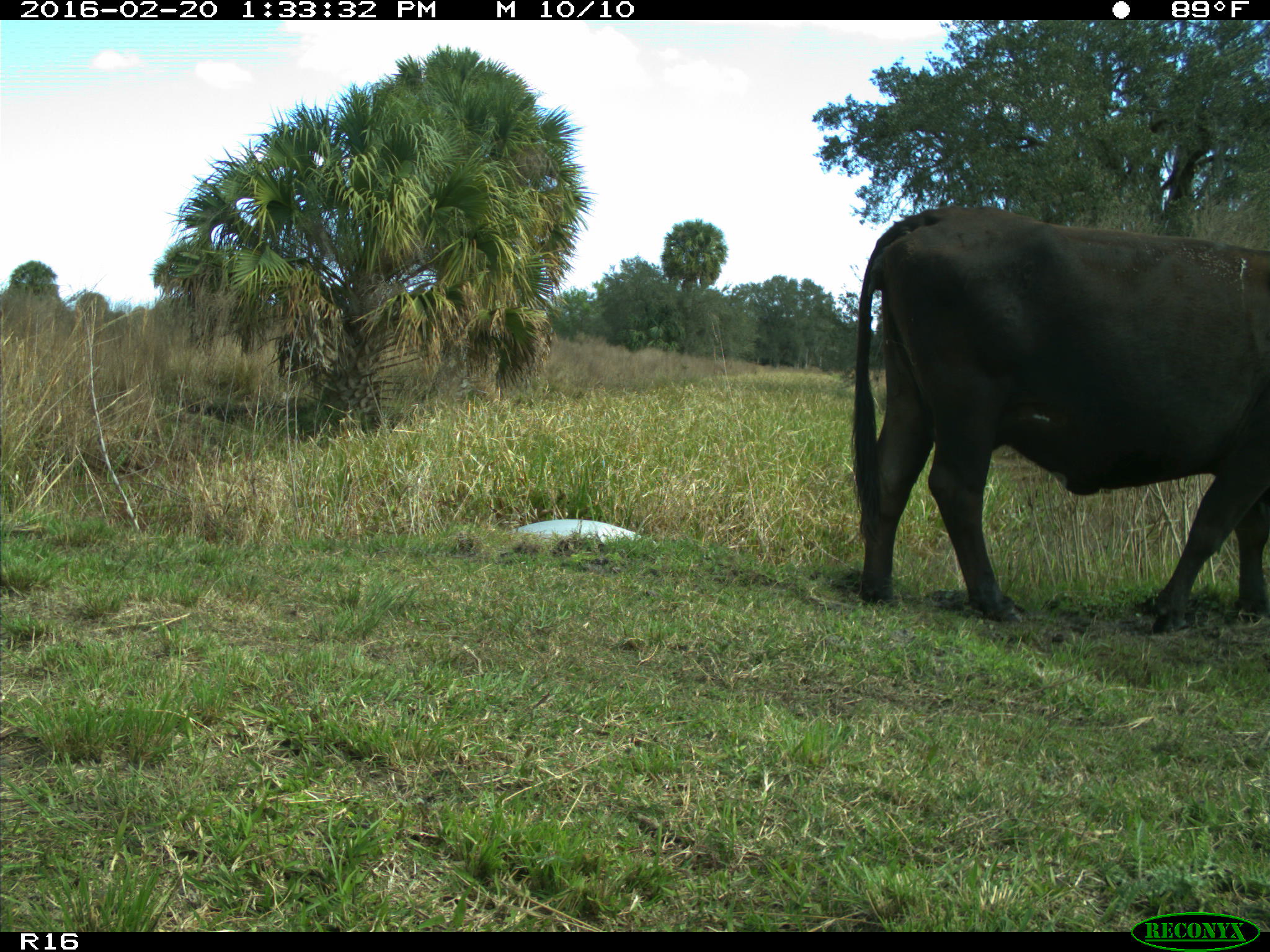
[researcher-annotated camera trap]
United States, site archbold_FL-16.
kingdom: Animalia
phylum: Chordata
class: Mammalia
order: Artiodactyla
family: Bovidae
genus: Bos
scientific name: Bos taurus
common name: domestic cow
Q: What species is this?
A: Bos taurus (domestic cow).